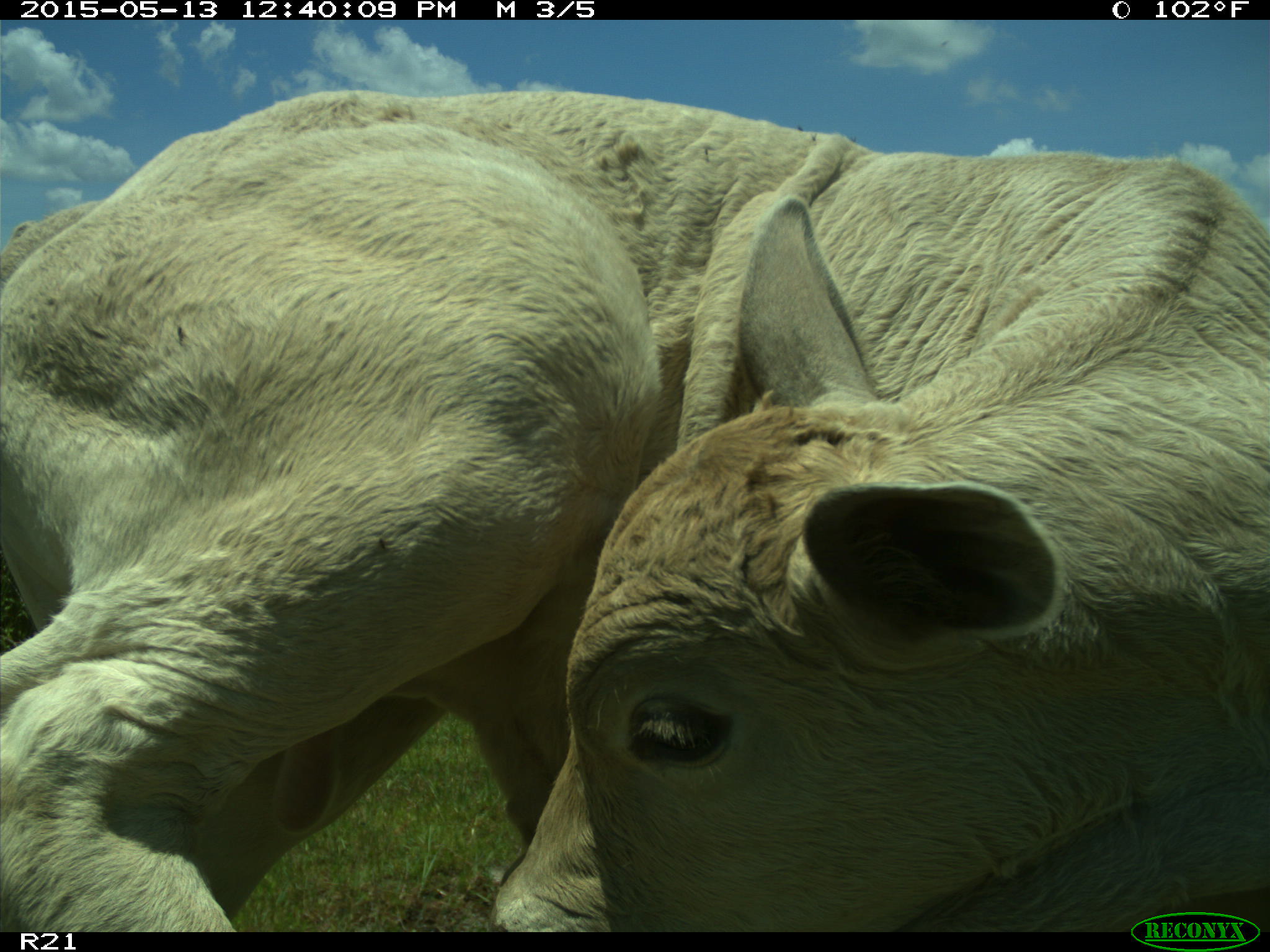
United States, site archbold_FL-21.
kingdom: Animalia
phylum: Chordata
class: Mammalia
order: Artiodactyla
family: Bovidae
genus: Bos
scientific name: Bos taurus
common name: domestic cow